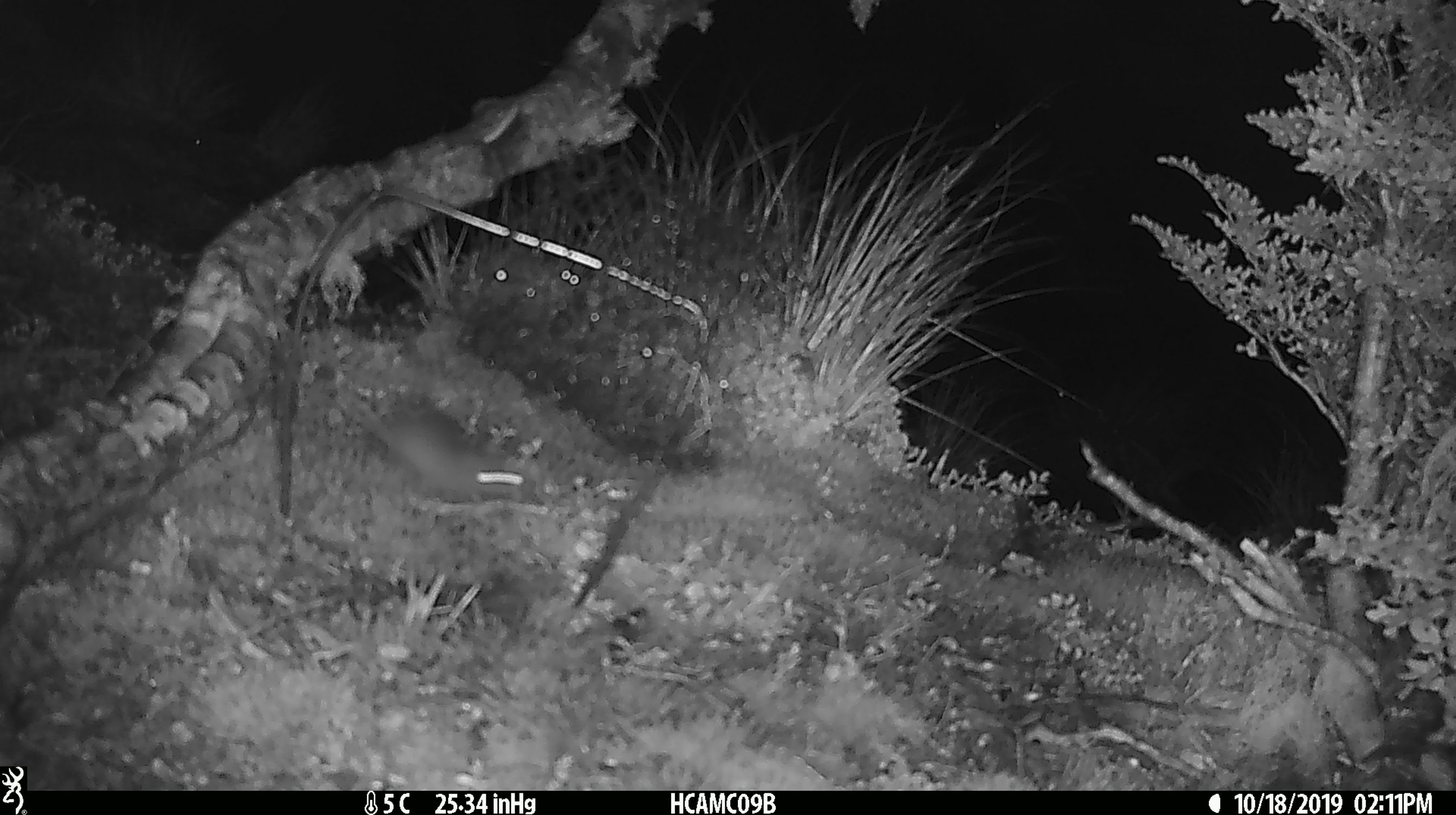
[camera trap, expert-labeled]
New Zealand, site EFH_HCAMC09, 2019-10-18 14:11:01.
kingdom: Animalia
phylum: Chordata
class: Mammalia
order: Rodentia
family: Muridae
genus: Mus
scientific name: Mus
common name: mouse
Mouse (Mus).